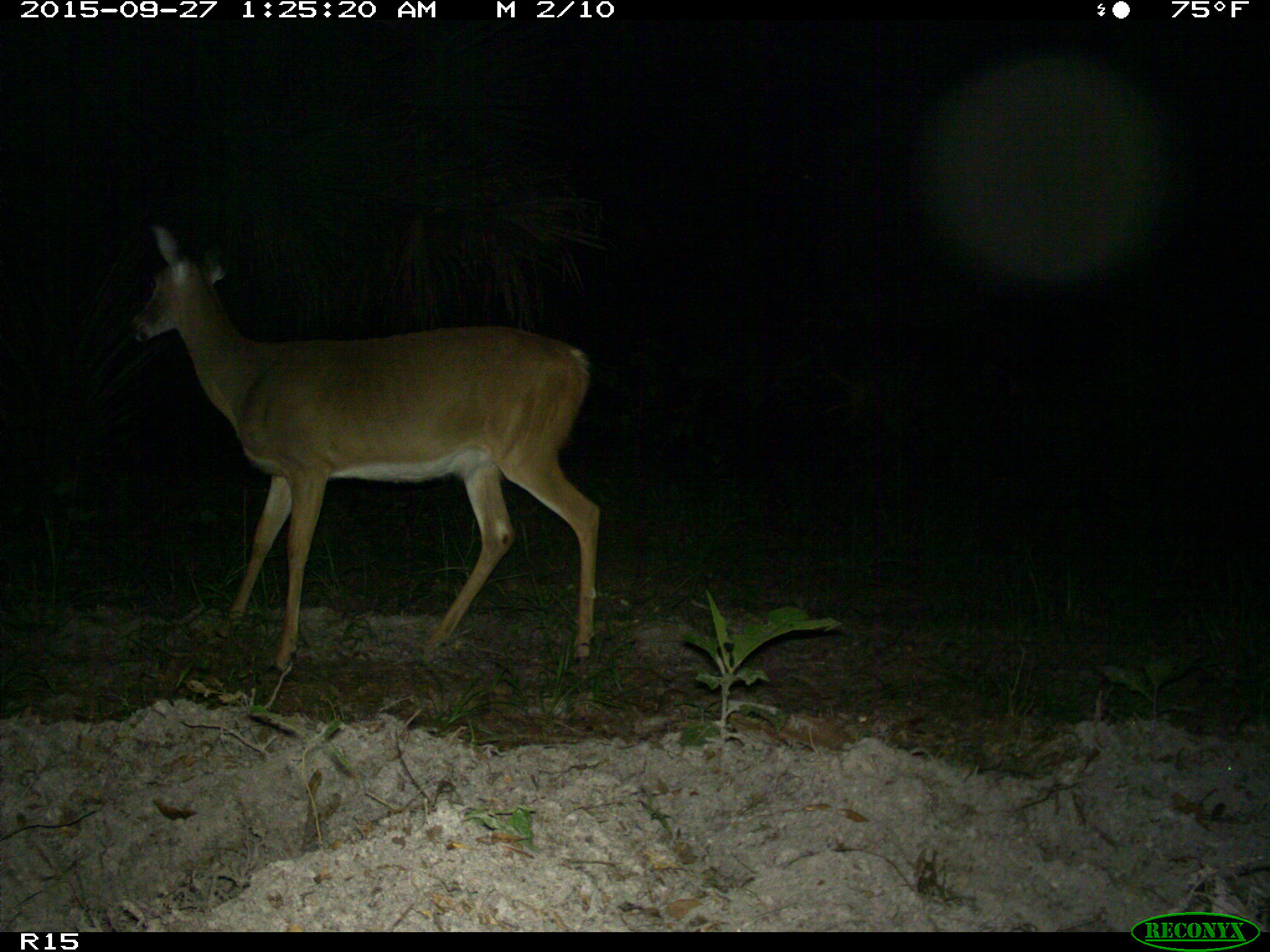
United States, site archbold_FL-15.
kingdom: Animalia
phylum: Chordata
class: Mammalia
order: Artiodactyla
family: Cervidae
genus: Odocoileus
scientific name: Odocoileus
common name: deer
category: unidentified deer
Unidentified deer (deer) (Odocoileus).